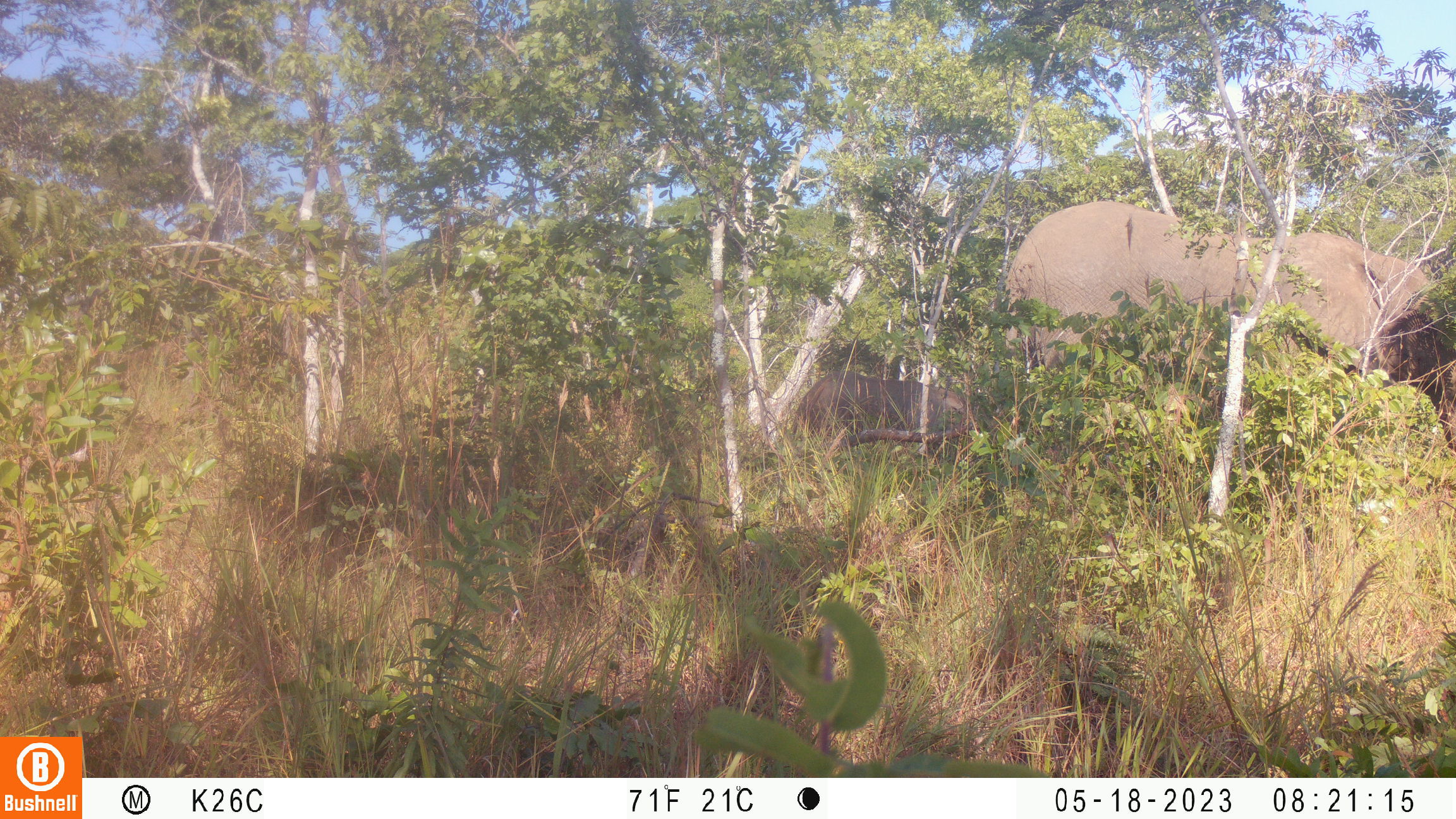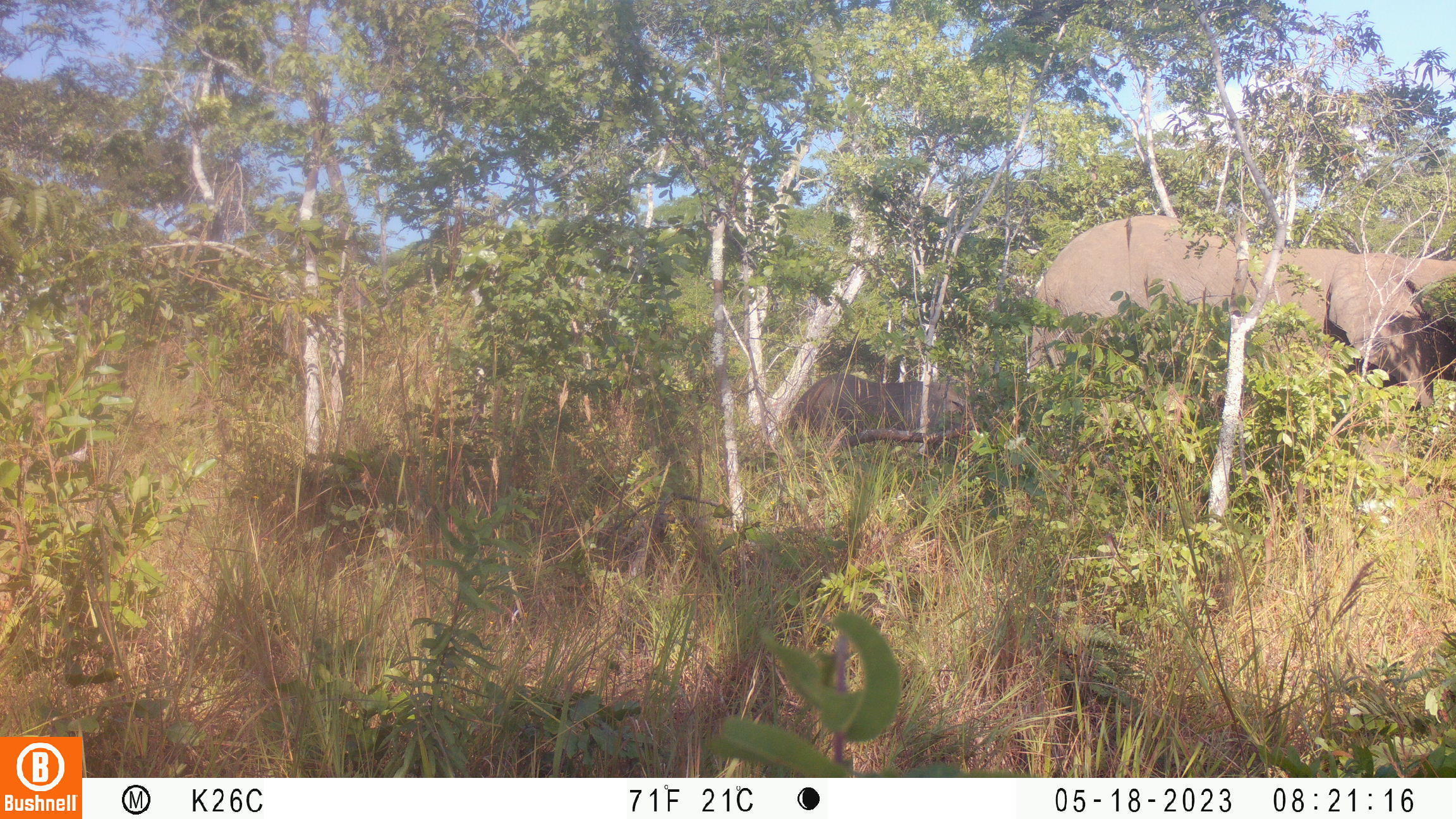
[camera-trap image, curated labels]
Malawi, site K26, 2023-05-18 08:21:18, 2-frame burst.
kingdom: Animalia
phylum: Chordata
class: Mammalia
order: Proboscidea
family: Elephantidae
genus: Loxodonta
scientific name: Loxodonta africana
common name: african savanna elephant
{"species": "african savanna elephant (Loxodonta africana)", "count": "1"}